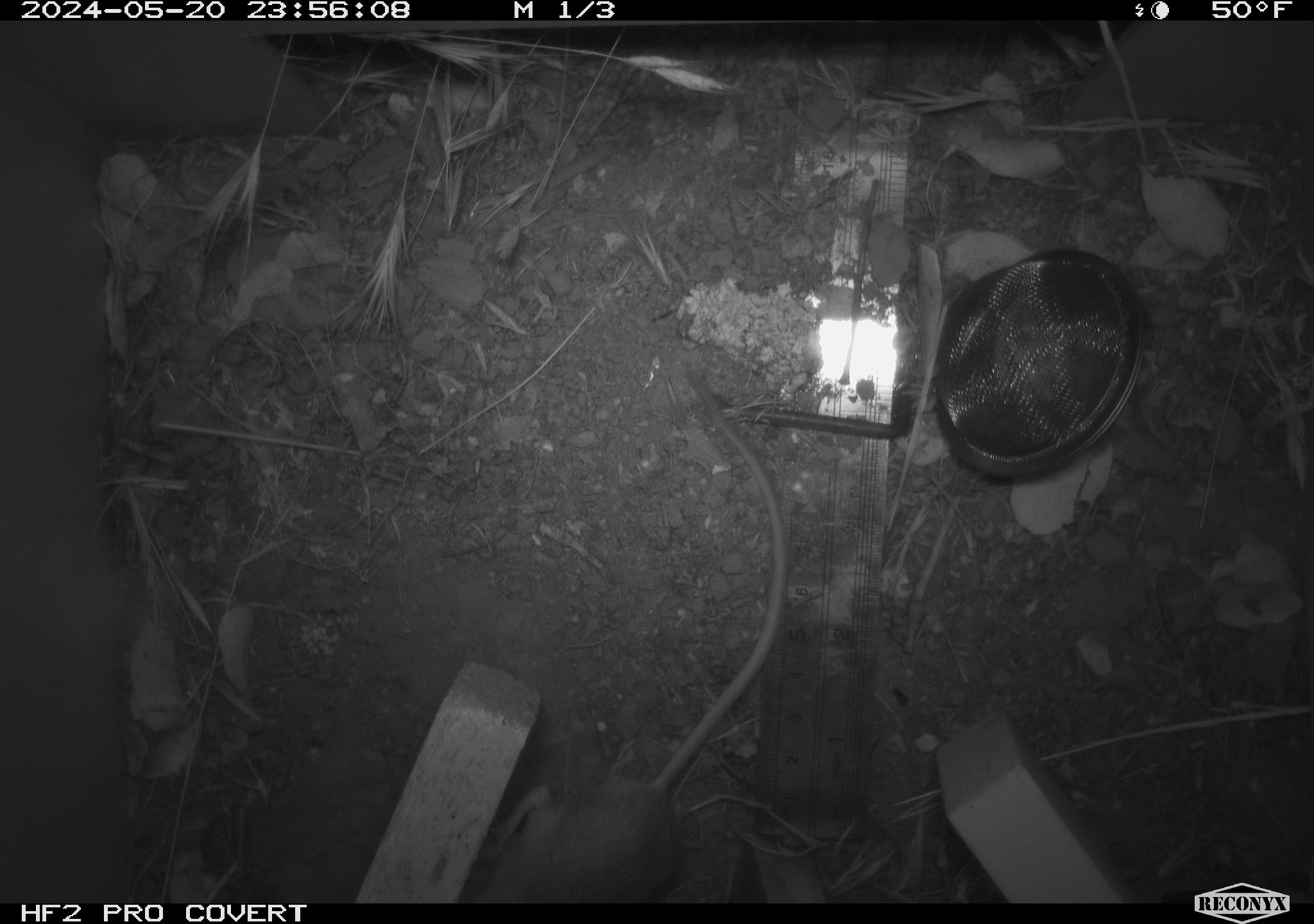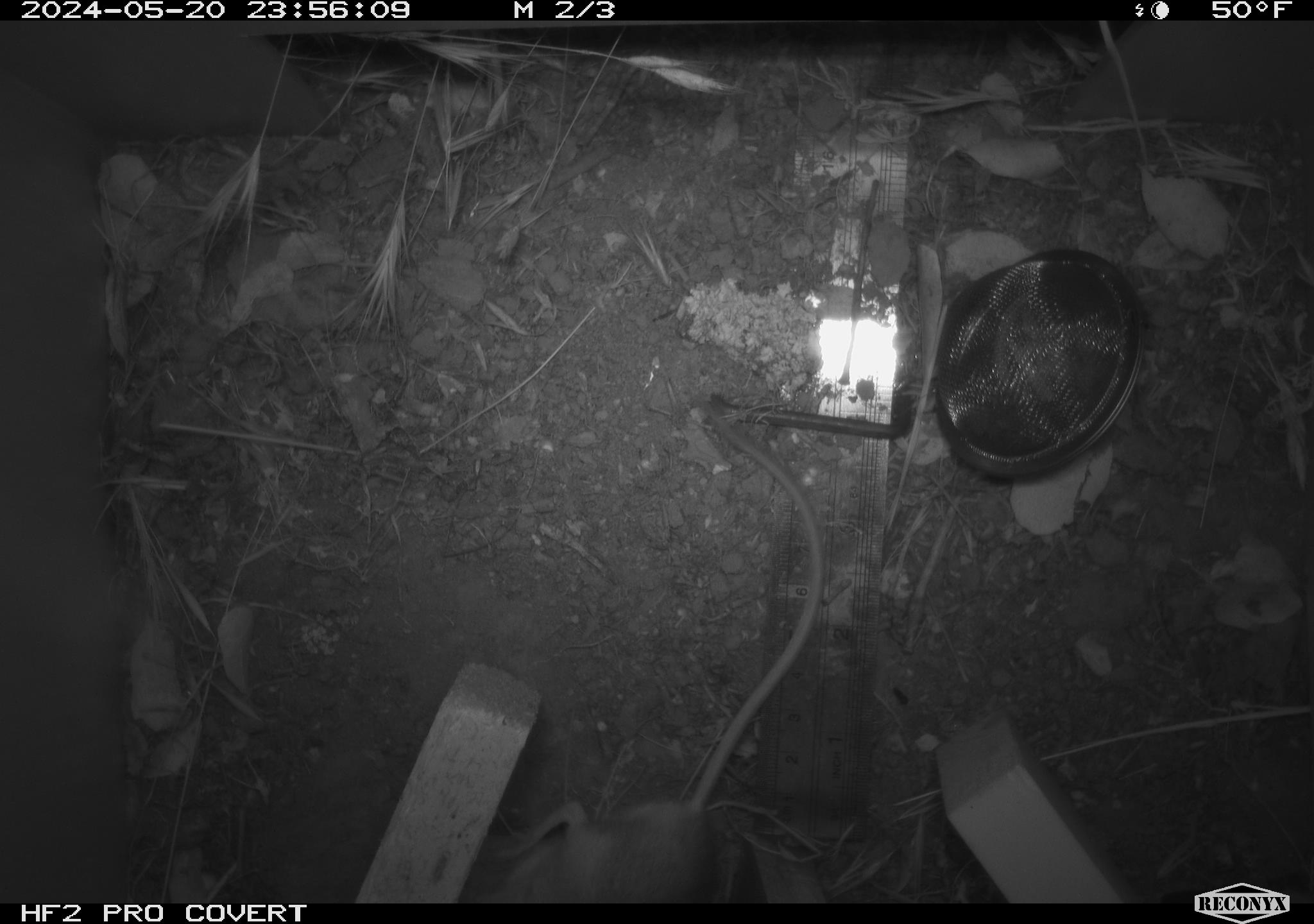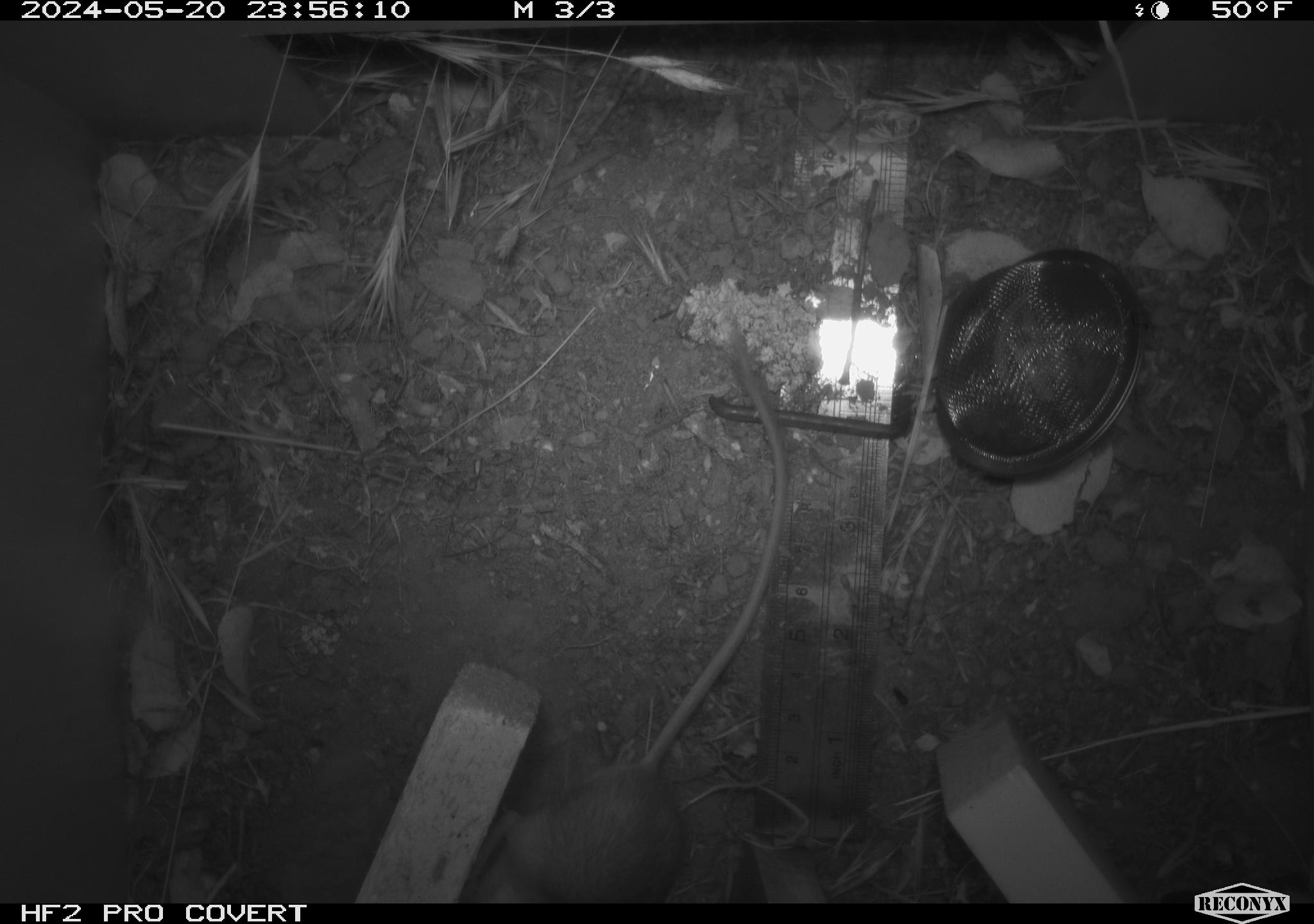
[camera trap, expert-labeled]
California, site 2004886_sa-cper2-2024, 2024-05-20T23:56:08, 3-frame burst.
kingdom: Animalia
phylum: Chordata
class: Mammalia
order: Rodentia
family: Heteromyidae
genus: Dipodomys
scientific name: Dipodomys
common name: kangaroo rats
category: dipodomys species